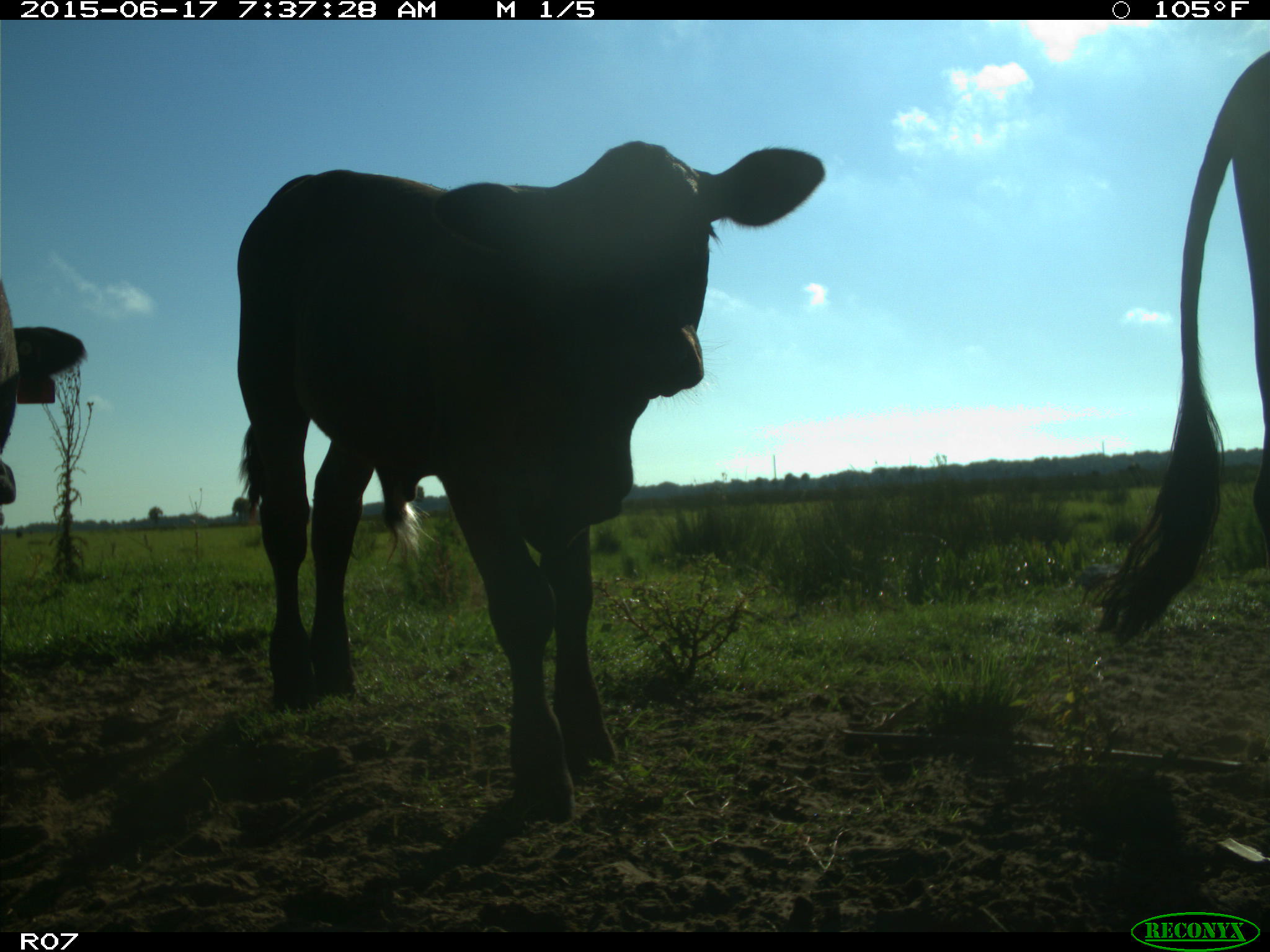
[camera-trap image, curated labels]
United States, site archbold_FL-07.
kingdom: Animalia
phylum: Chordata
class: Mammalia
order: Artiodactyla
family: Bovidae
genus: Bos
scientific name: Bos taurus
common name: domestic cow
Bos taurus (domestic cow).